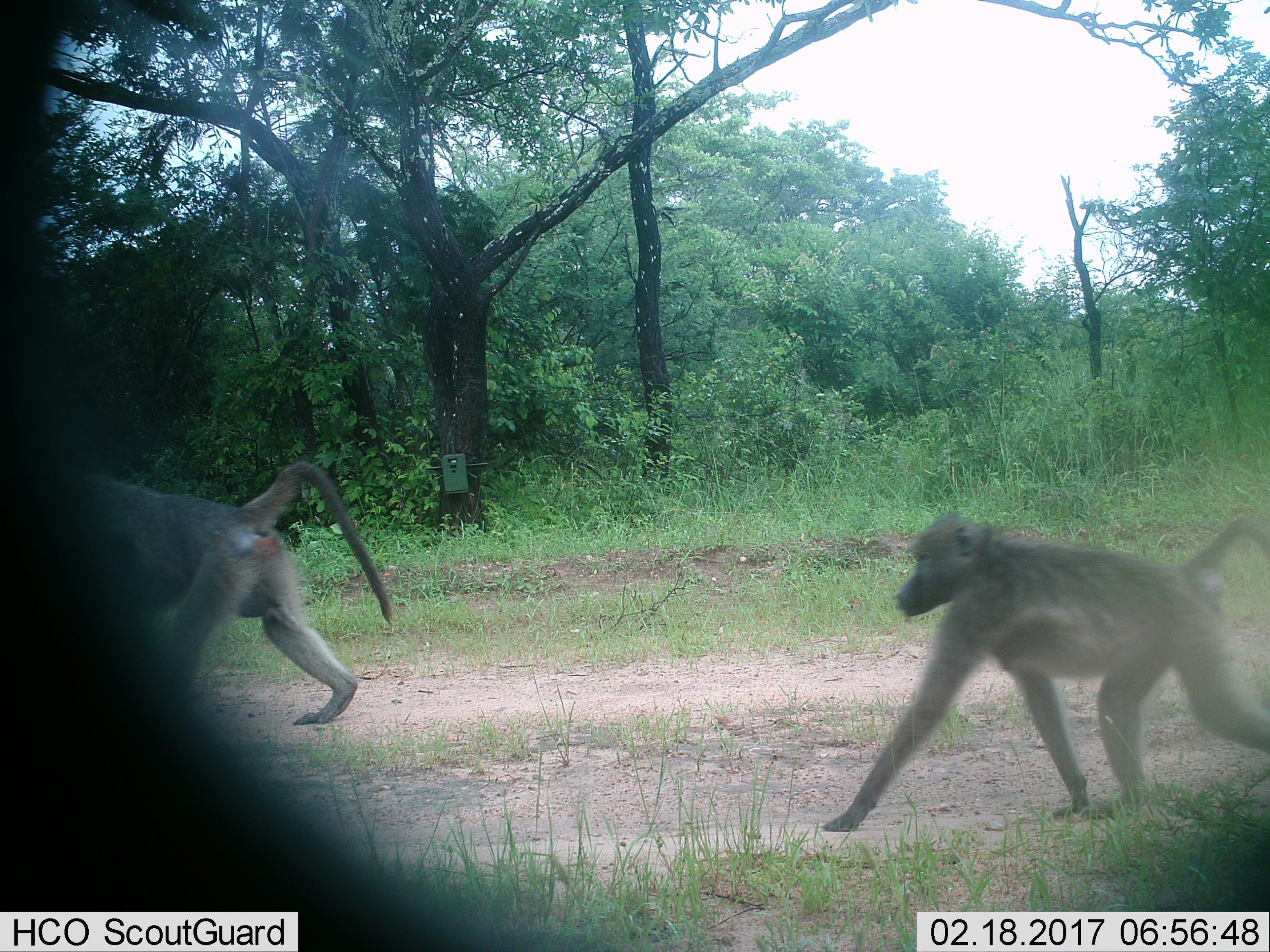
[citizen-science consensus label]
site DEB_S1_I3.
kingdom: Animalia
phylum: Chordata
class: Mammalia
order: Primates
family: Cercopithecidae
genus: Papio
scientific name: Papio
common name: baboon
Baboon (Papio), count 2. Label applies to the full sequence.